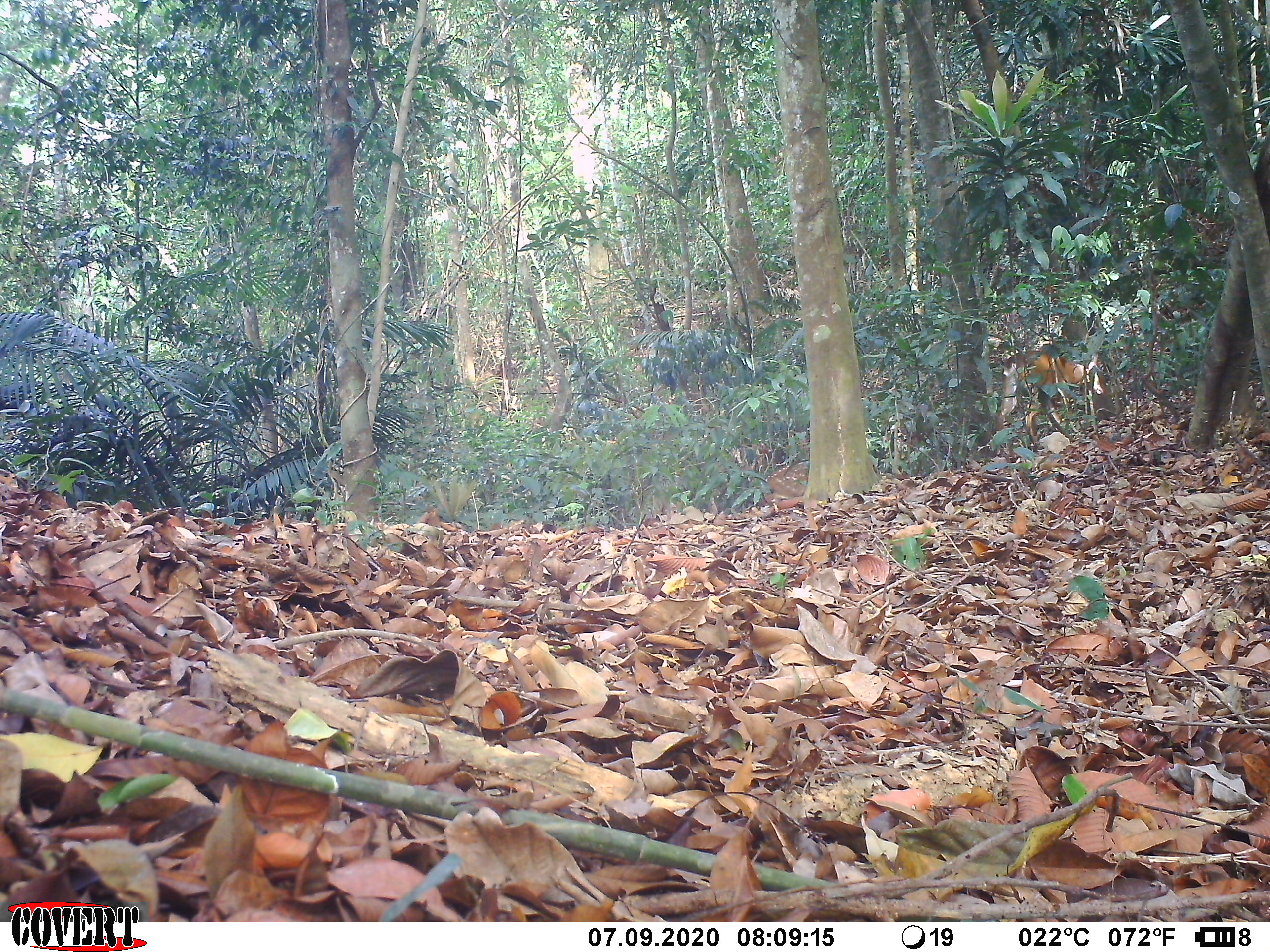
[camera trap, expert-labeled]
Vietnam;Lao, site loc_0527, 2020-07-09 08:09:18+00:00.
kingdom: Animalia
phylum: Chordata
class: Mammalia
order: Artiodactyla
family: Cervidae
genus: Muntiacus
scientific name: Muntiacus vuquangensis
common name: large-antlered muntjac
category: large antlered muntjac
Large antlered muntjac (large-antlered muntjac) (Muntiacus vuquangensis). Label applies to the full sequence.